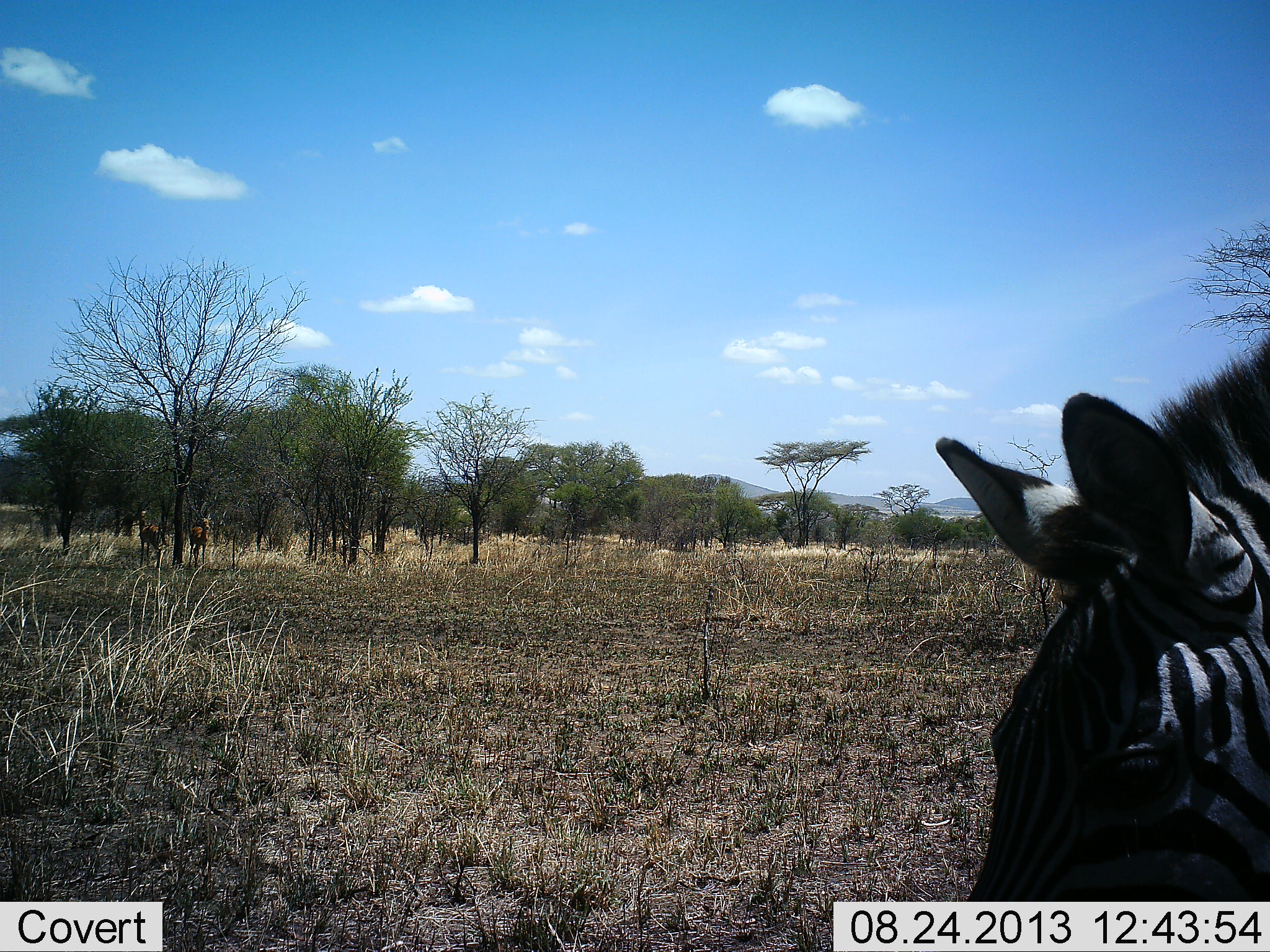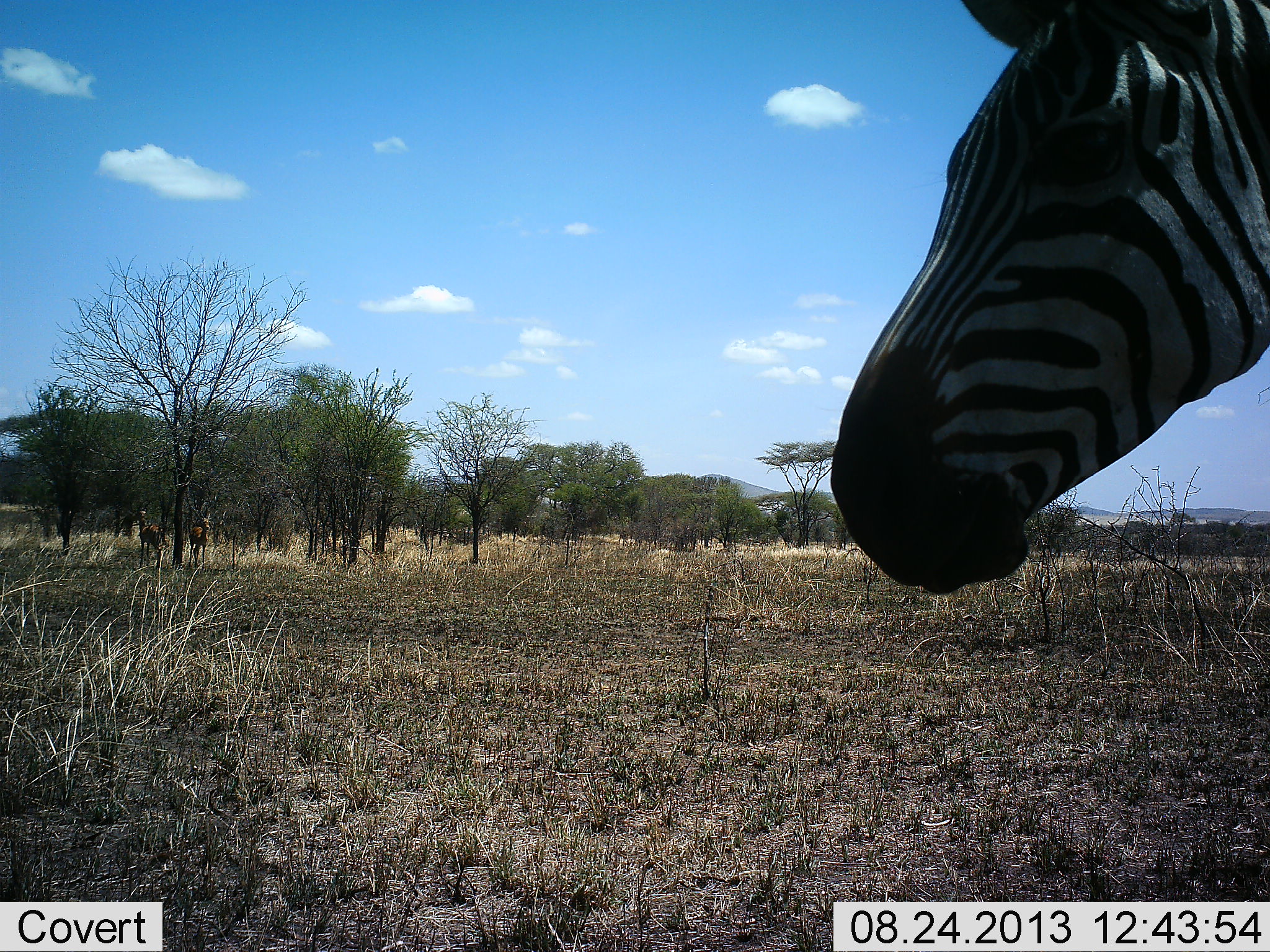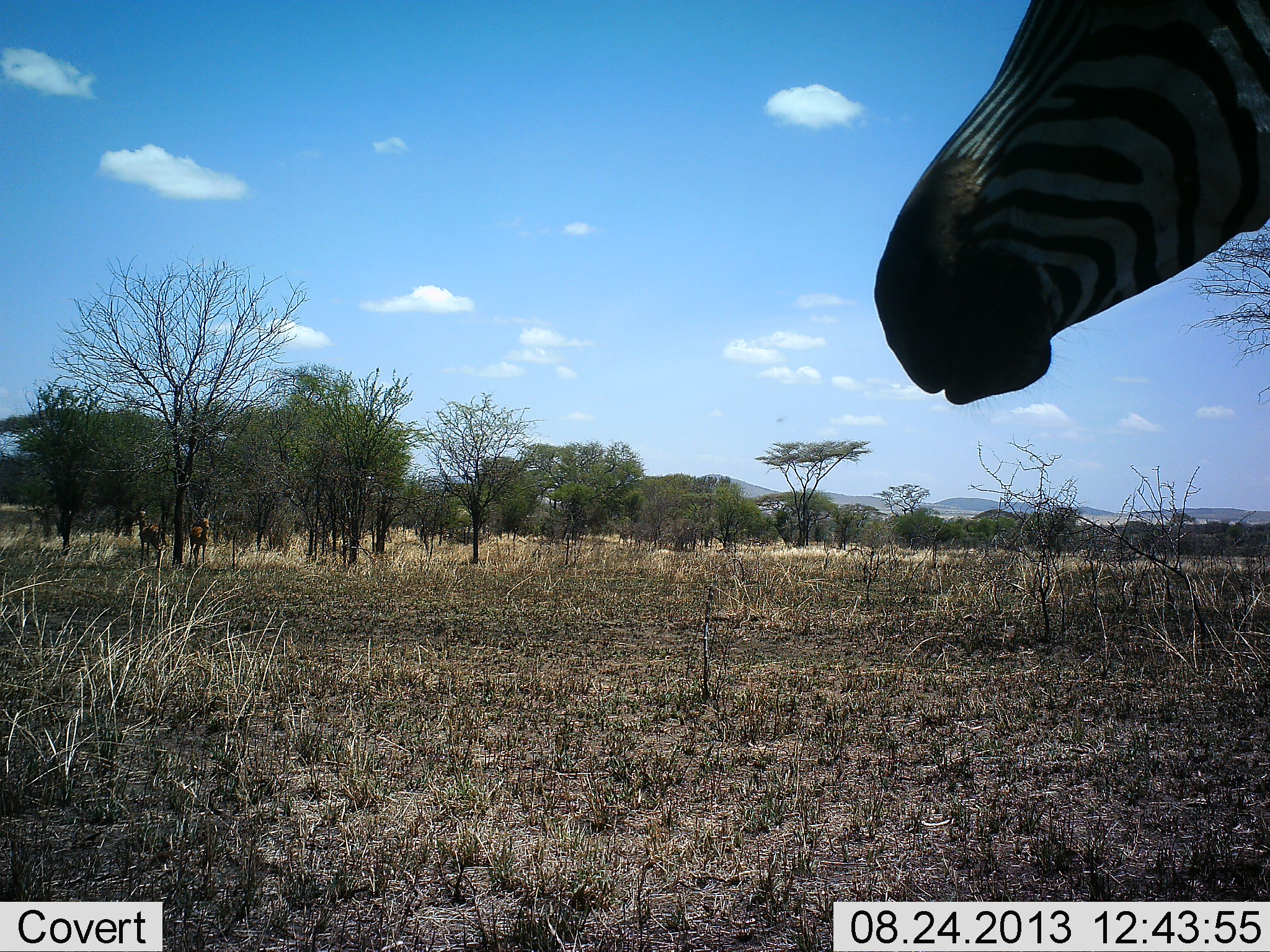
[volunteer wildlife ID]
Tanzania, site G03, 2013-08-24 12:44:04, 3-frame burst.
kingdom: Animalia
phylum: Chordata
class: Mammalia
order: Perissodactyla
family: Equidae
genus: Equus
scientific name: Equus quagga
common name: plains zebra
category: zebra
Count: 1.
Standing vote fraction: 64%.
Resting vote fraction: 0%.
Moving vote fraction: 8%.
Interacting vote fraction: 0%.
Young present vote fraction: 0%.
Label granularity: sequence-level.